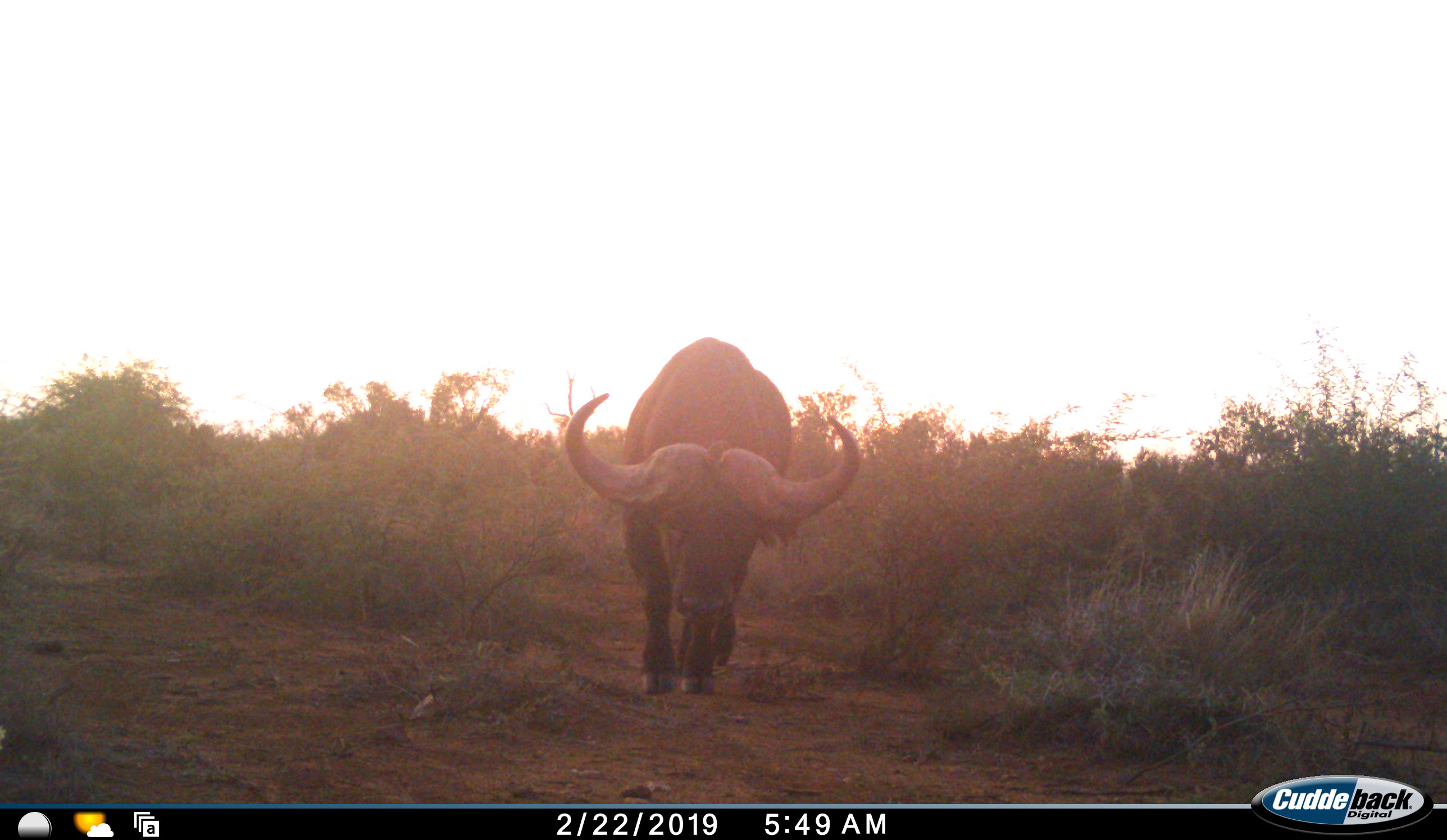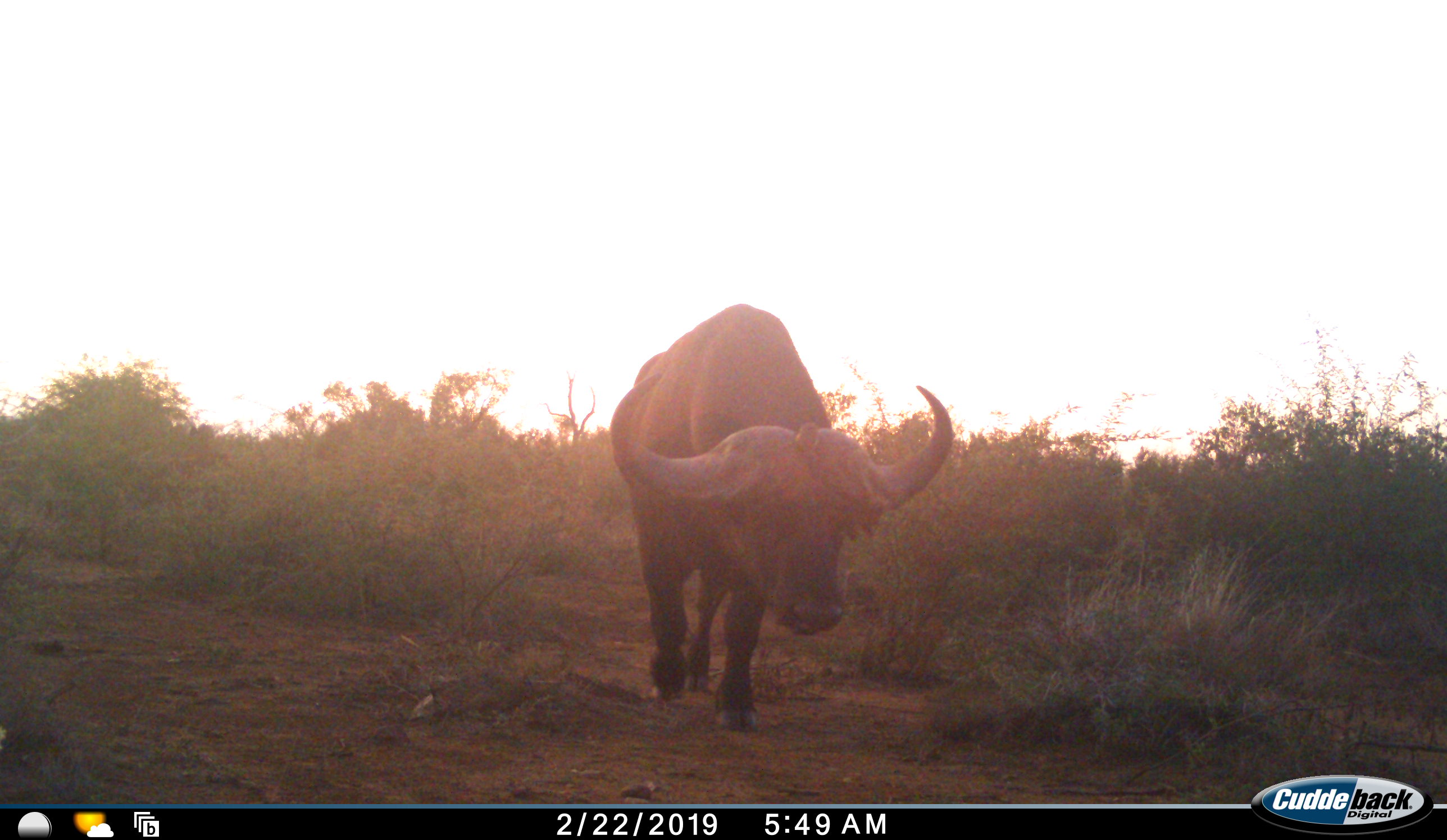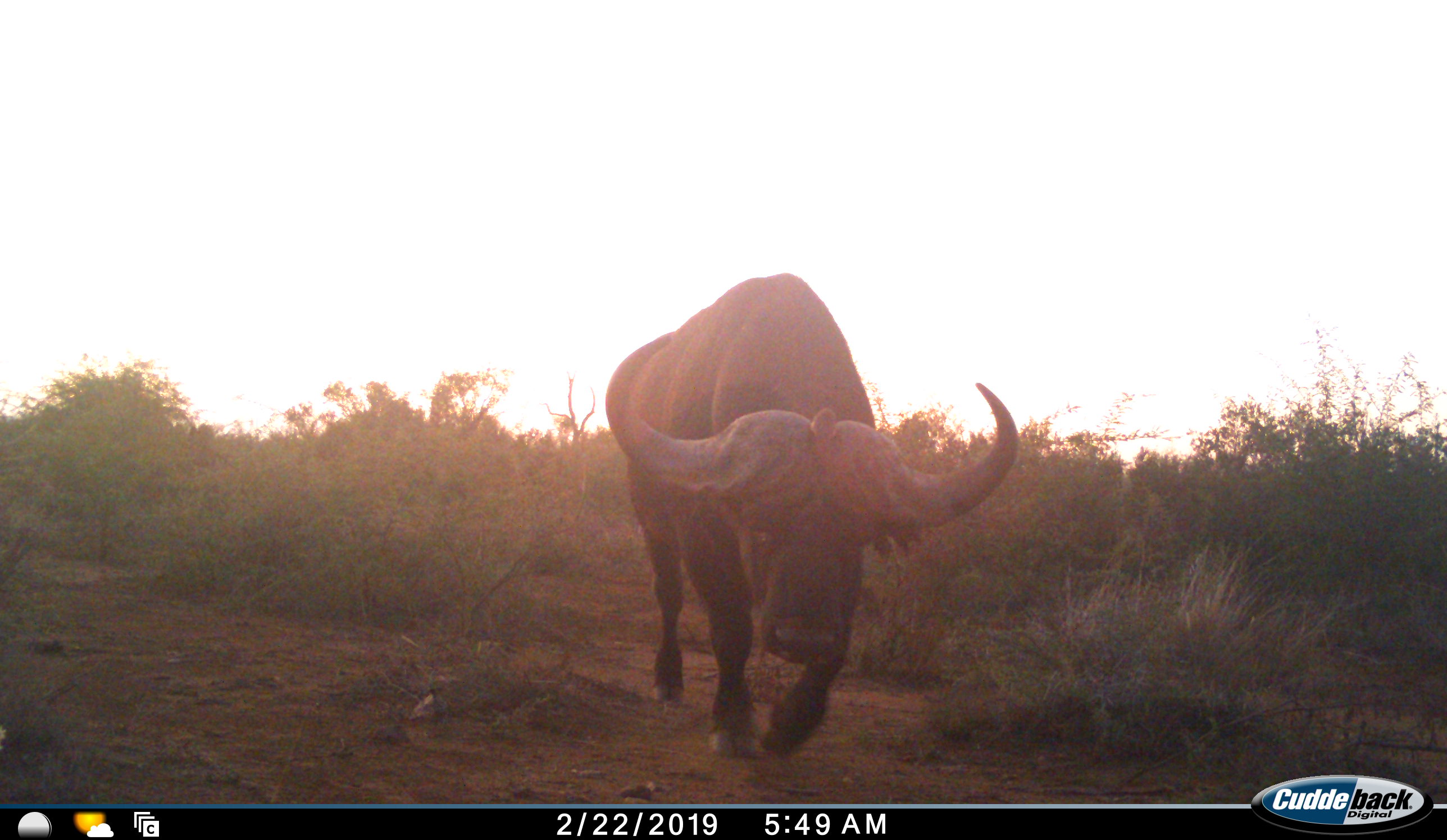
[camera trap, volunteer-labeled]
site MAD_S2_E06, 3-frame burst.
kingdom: Animalia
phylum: Chordata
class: Mammalia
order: Artiodactyla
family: Bovidae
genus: Syncerus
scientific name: Syncerus caffer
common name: african buffalo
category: buffalo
Buffalo (african buffalo) (Syncerus caffer), count 1. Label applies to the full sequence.